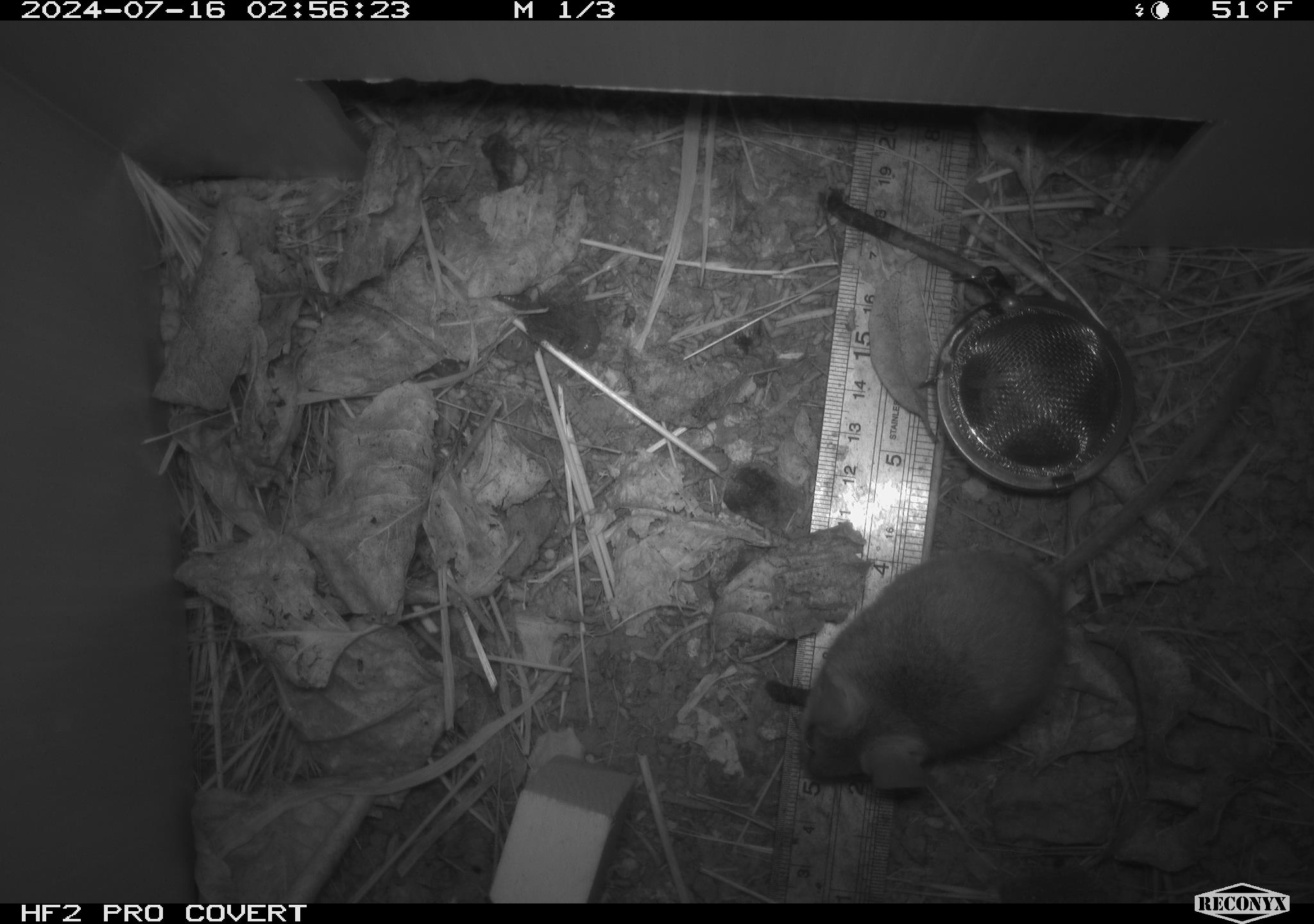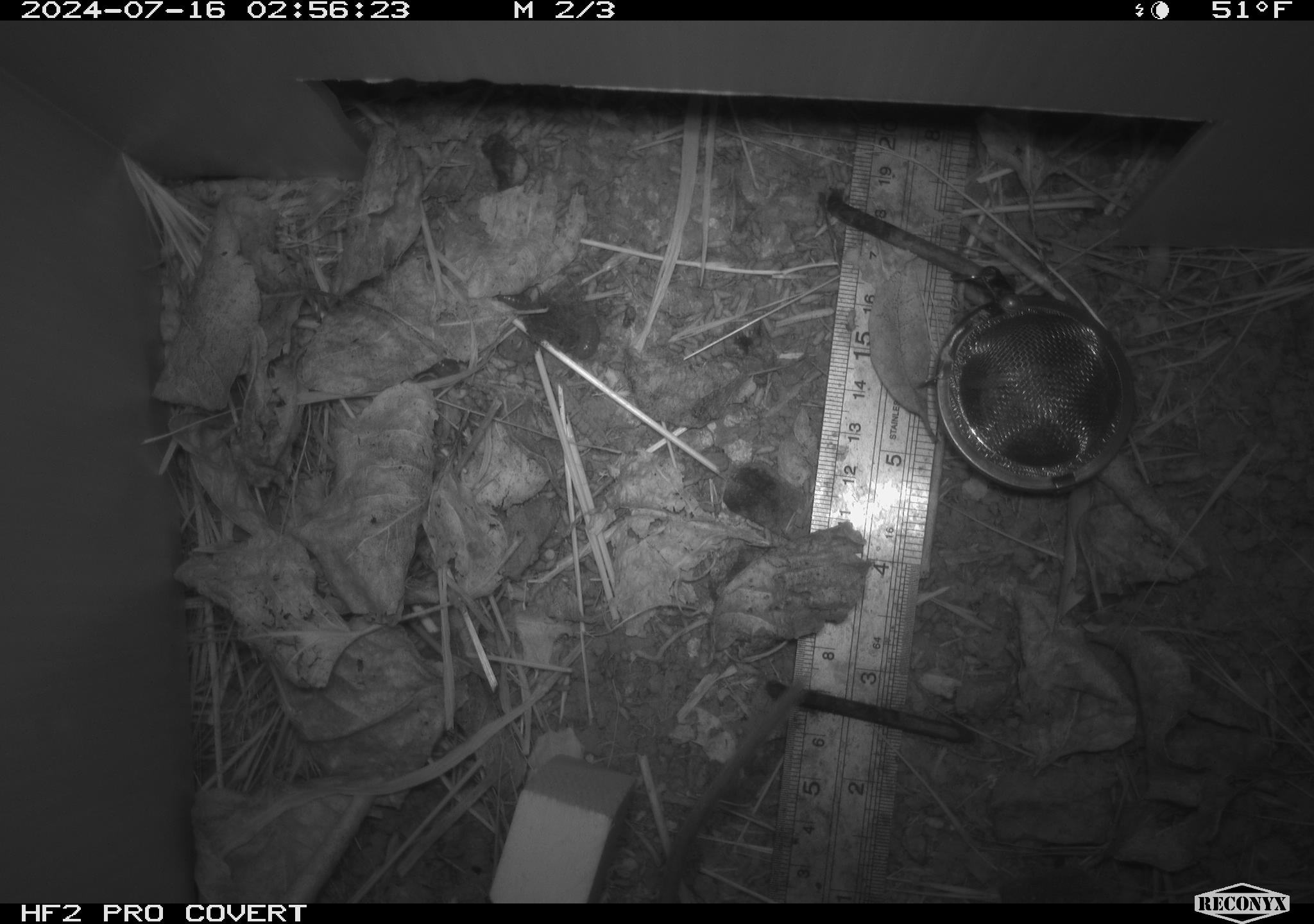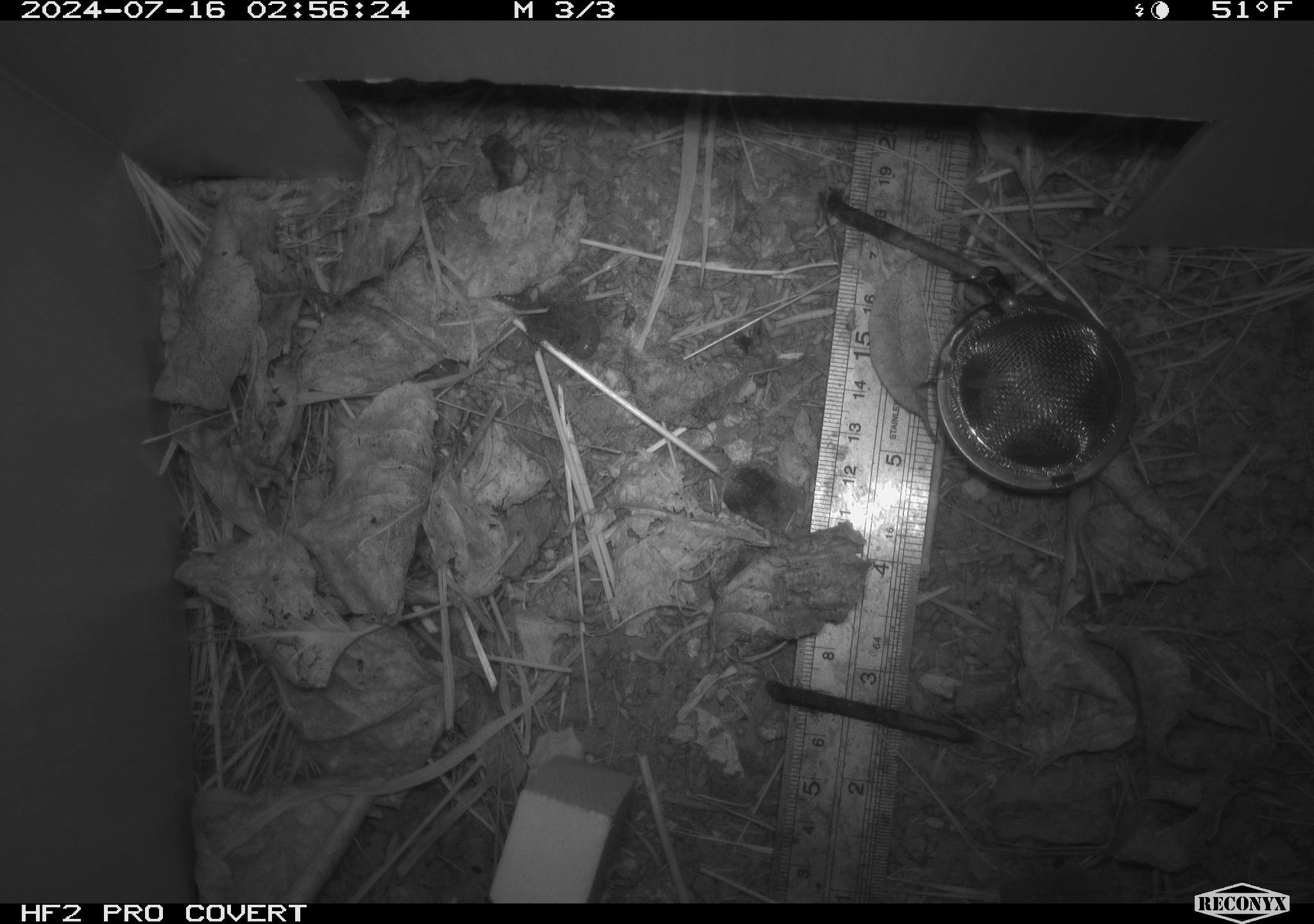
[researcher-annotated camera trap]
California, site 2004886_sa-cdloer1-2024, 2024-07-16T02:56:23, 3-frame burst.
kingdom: Animalia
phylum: Chordata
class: Mammalia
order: Rodentia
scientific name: Rodentia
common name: mouse species